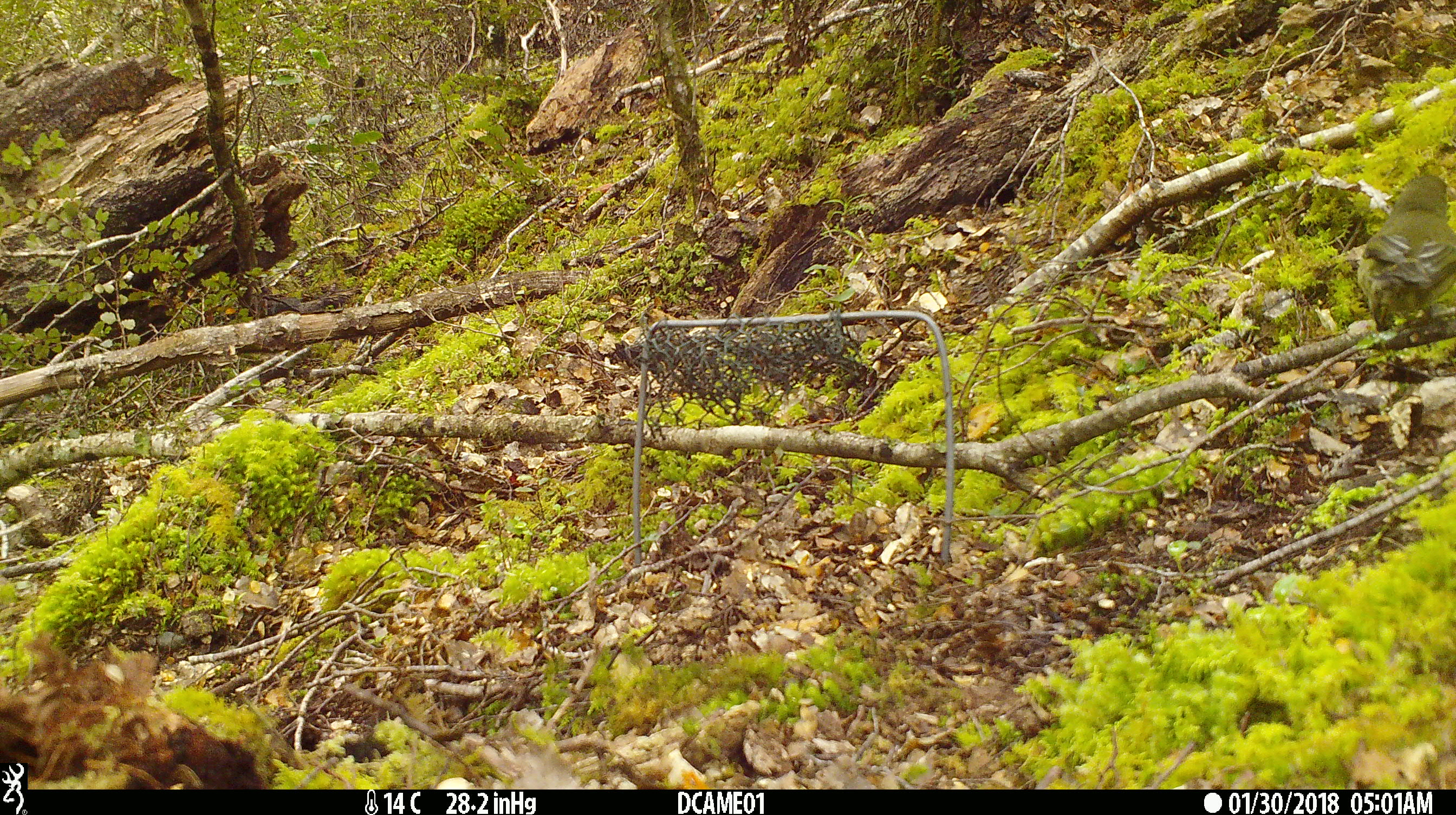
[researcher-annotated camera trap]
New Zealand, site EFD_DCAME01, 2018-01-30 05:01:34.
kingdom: Animalia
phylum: Chordata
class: Aves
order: Passeriformes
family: Meliphagidae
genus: Anthornis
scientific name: Anthornis melanura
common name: new zealand bellbird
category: bellbird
Bellbird (new zealand bellbird) (Anthornis melanura).